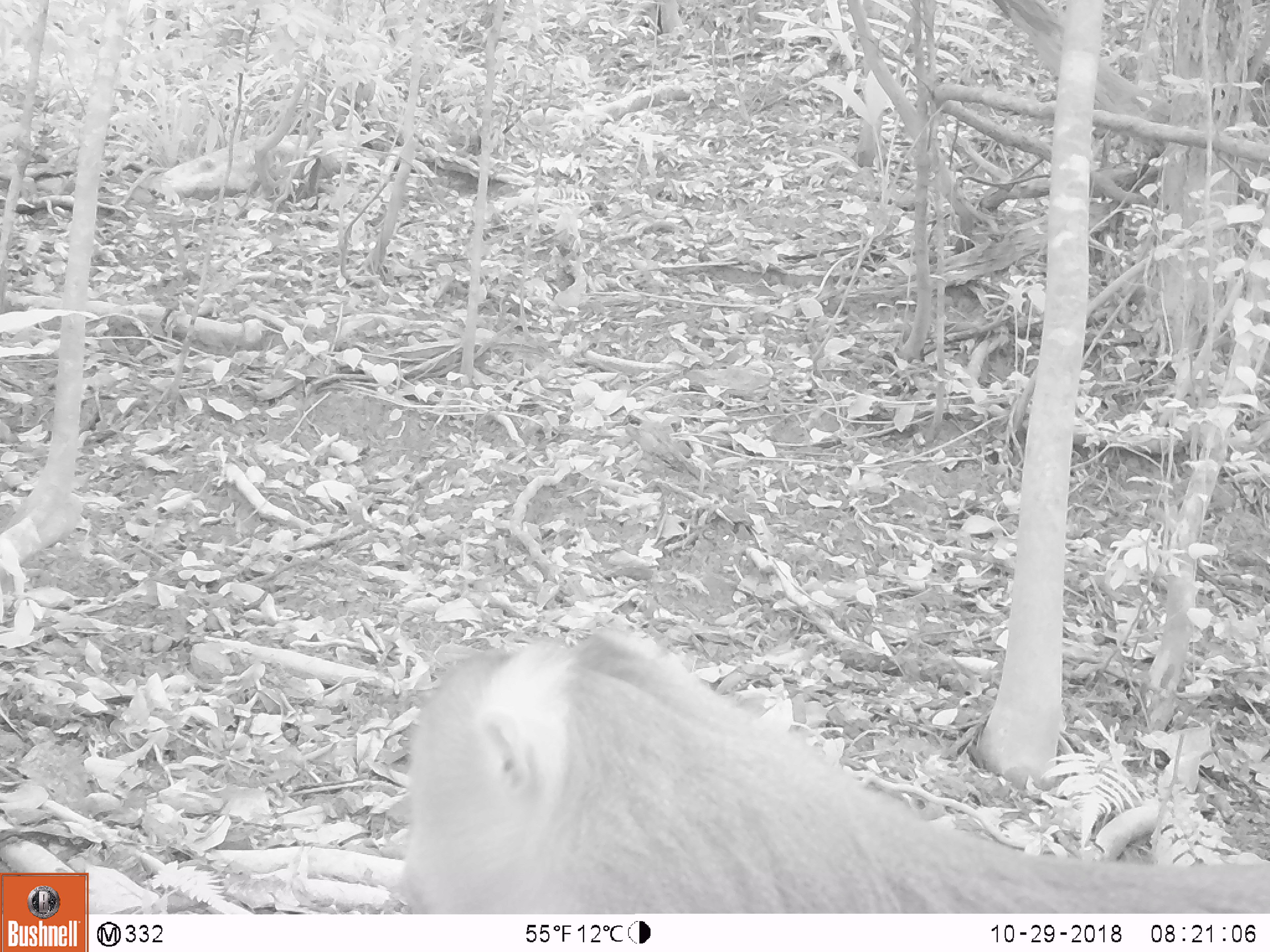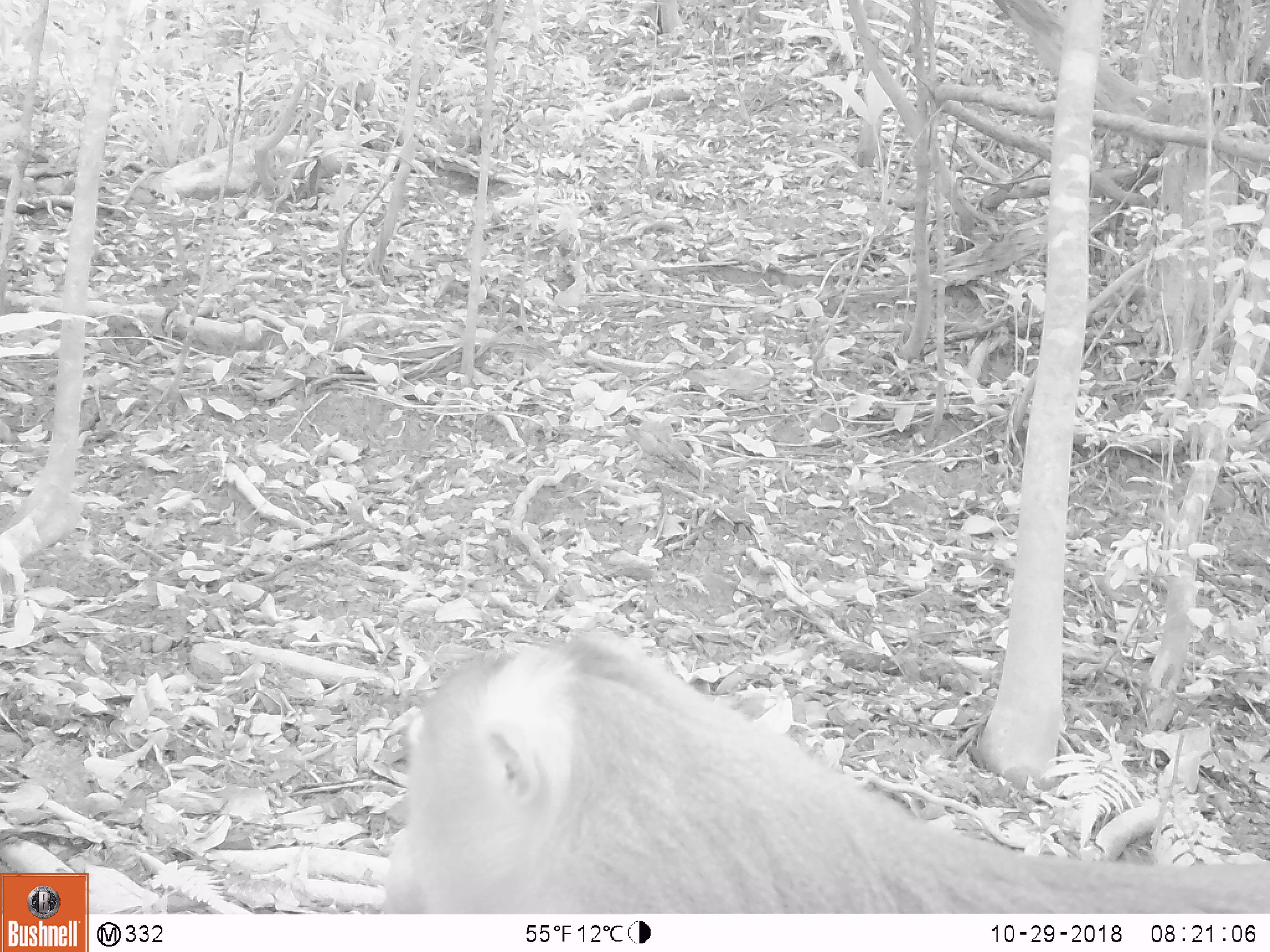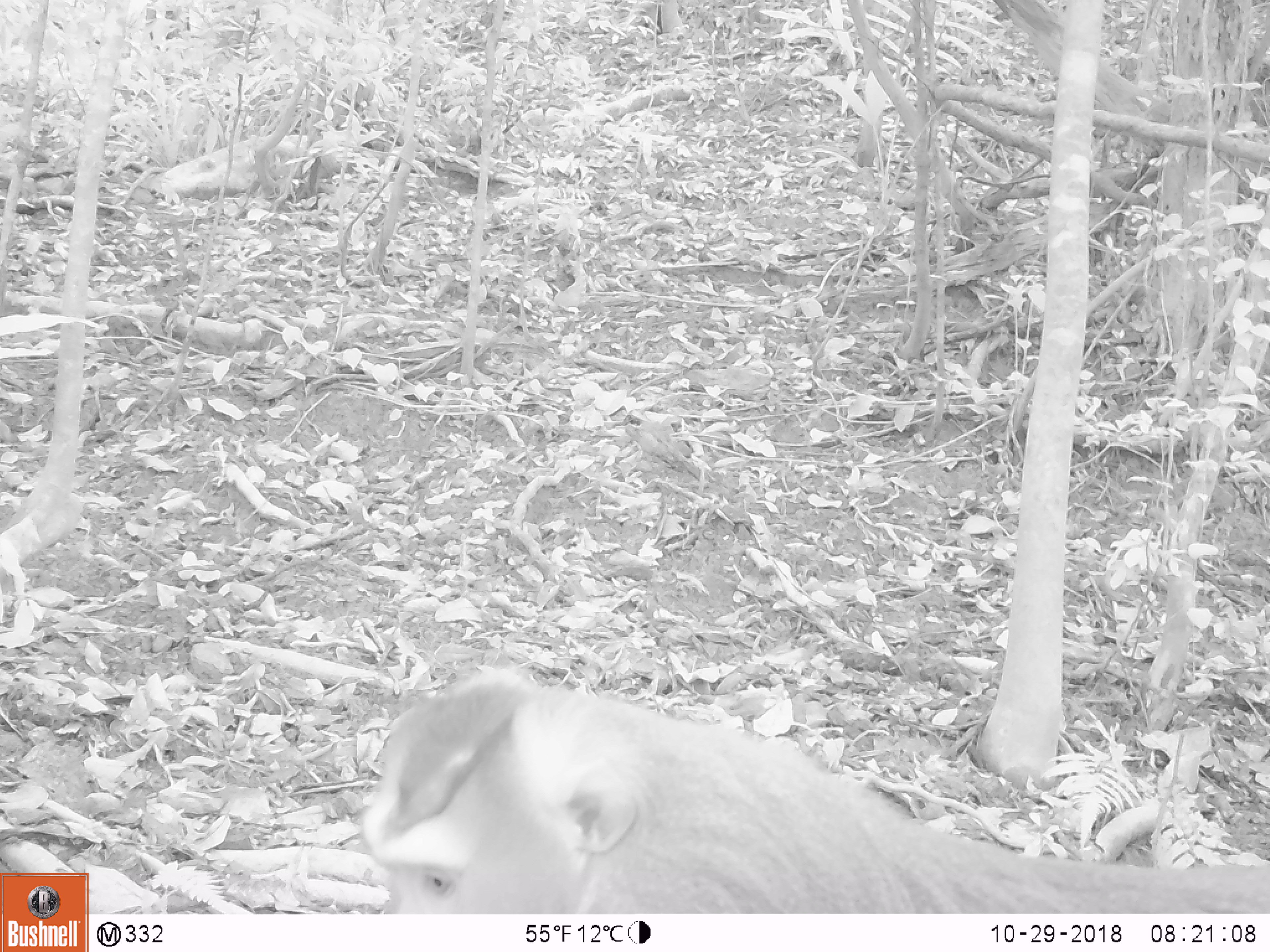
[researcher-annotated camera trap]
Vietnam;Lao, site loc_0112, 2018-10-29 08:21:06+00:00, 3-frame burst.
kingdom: Animalia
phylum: Chordata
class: Mammalia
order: Primates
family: Cercopithecidae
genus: Macaca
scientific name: Macaca nemestrina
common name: pig-tailed macaque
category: pig tailed macaque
Pig tailed macaque (pig-tailed macaque) (Macaca nemestrina). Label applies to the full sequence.